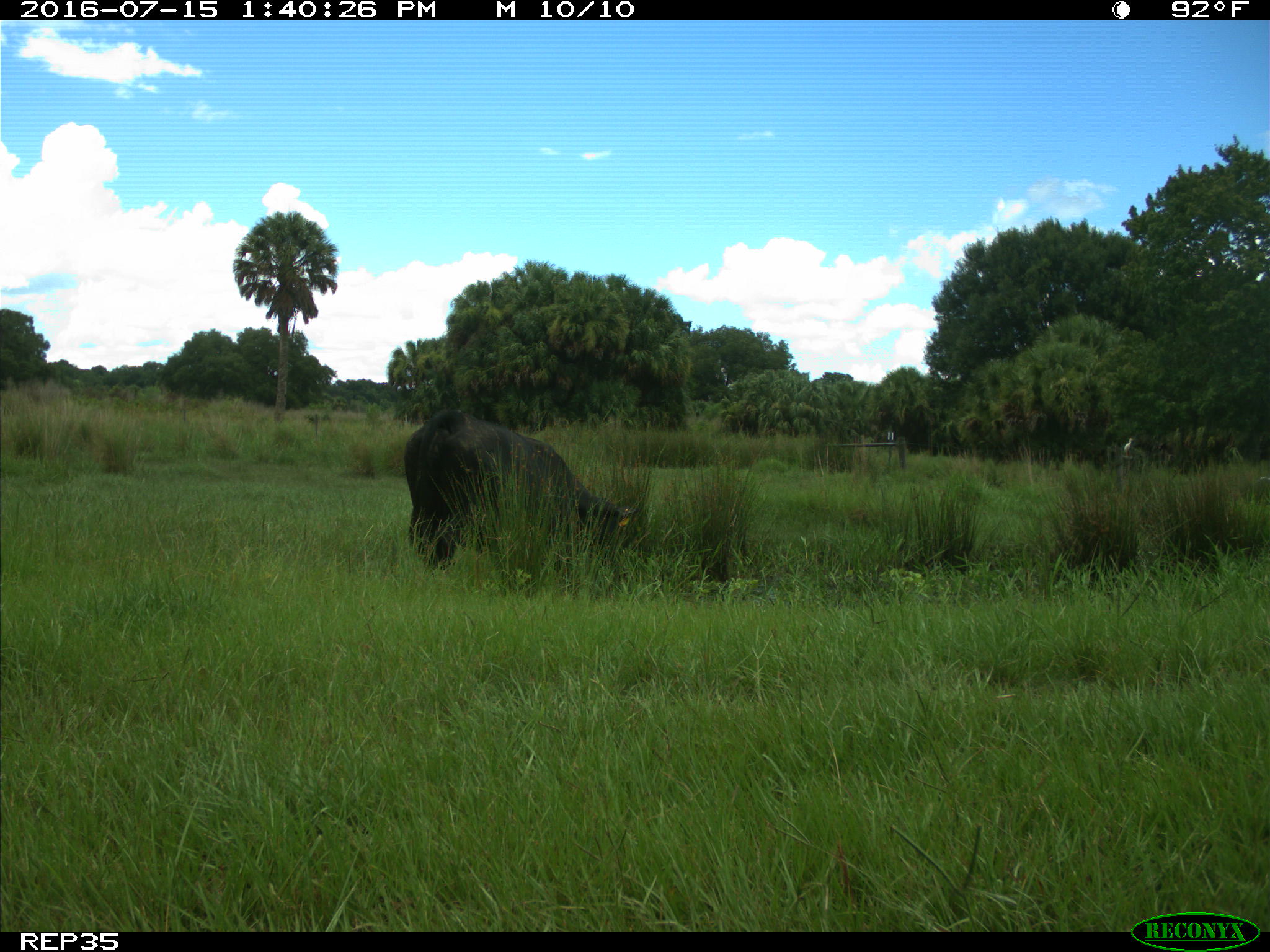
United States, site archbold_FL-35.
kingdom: Animalia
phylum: Chordata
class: Mammalia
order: Artiodactyla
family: Bovidae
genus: Bos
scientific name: Bos taurus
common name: domestic cow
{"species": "Bos taurus (domestic cow)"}